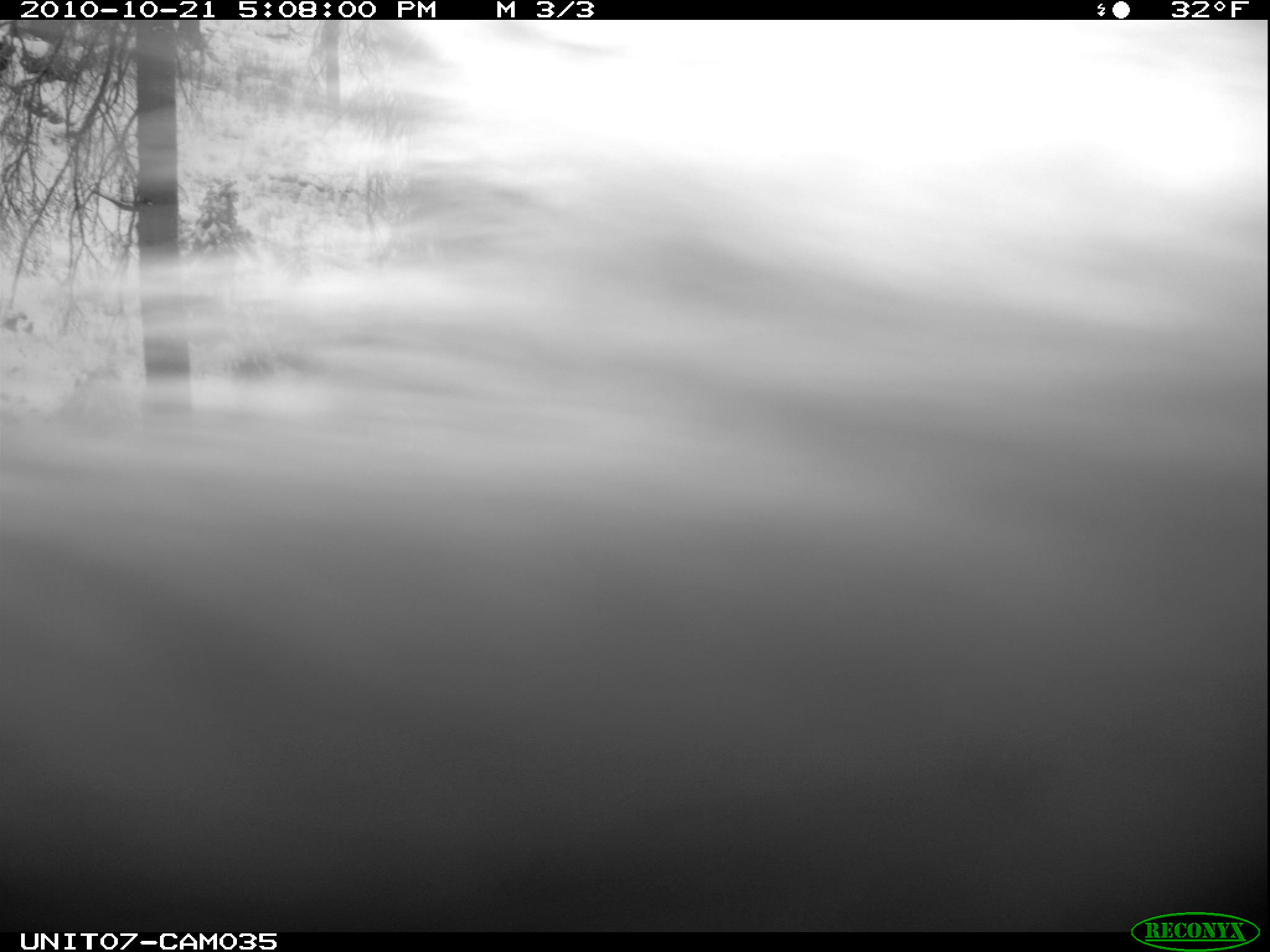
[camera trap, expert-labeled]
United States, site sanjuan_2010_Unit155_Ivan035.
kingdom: Animalia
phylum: Chordata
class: Mammalia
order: Rodentia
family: Erethizontidae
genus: Erethizon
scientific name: Erethizon dorsatum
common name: north american porcupine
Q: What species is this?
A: Erethizon dorsatum (north american porcupine).